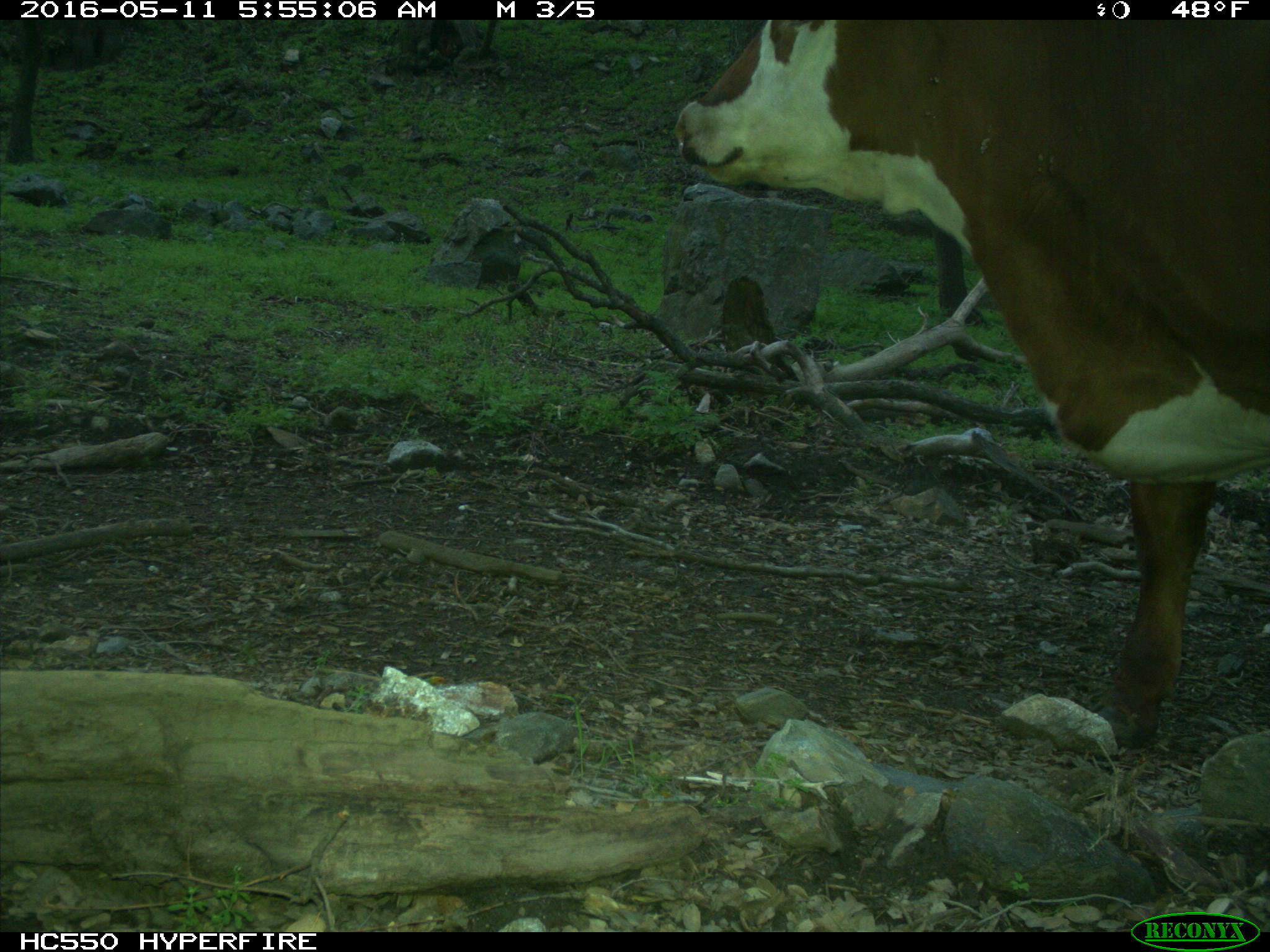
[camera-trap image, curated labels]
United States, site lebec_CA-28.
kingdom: Animalia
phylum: Chordata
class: Mammalia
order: Artiodactyla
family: Bovidae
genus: Bos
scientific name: Bos taurus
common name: domestic cow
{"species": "Bos taurus (domestic cow)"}